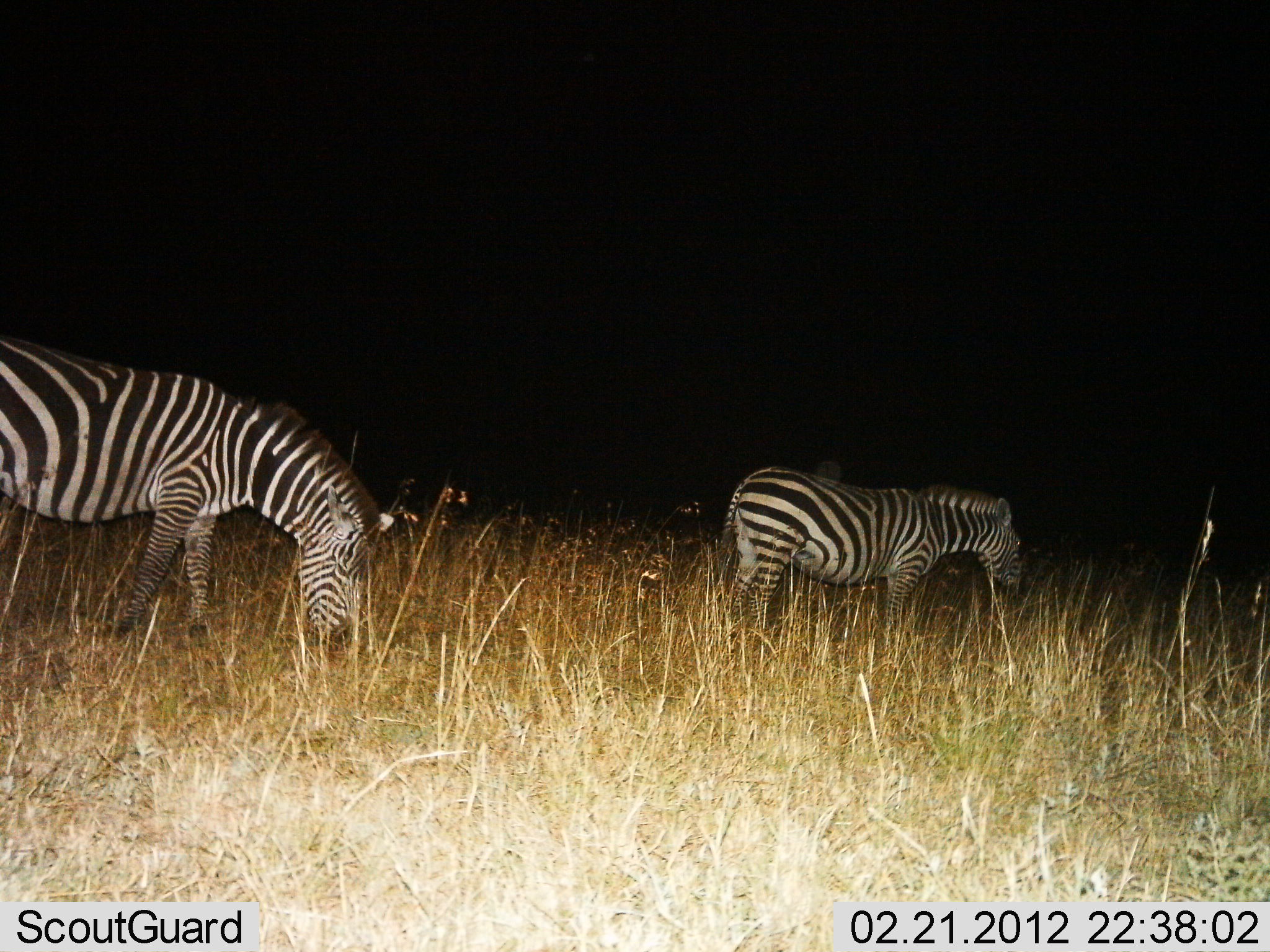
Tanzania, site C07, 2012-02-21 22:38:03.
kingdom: Animalia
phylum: Chordata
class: Mammalia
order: Perissodactyla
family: Equidae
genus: Equus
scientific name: Equus quagga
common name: plains zebra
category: zebra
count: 2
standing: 62%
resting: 0%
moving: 4%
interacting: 0%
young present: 0%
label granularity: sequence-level